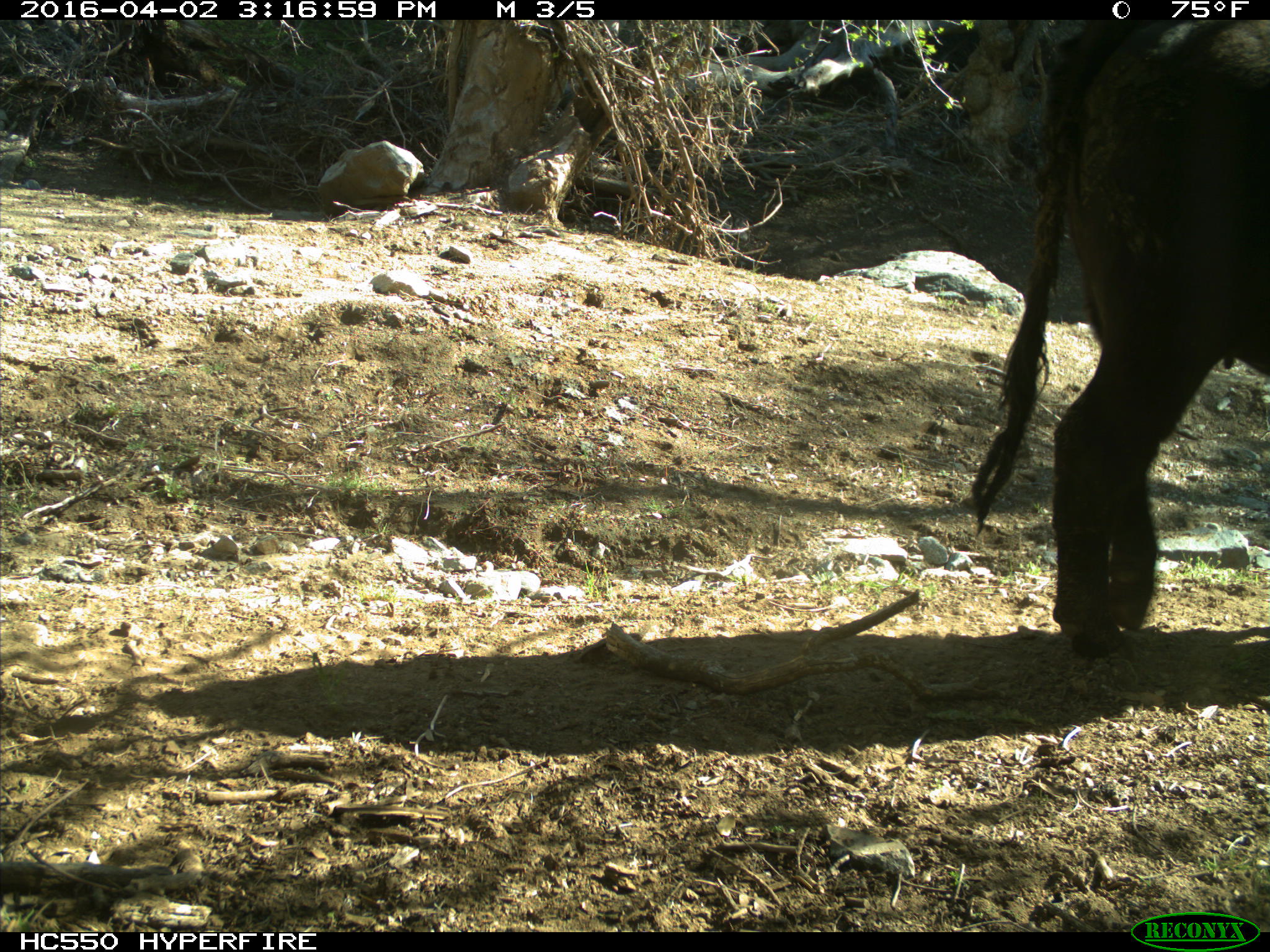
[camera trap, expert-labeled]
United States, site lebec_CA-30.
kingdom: Animalia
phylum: Chordata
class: Mammalia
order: Artiodactyla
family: Bovidae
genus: Bos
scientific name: Bos taurus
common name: domestic cow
Bos taurus (domestic cow).